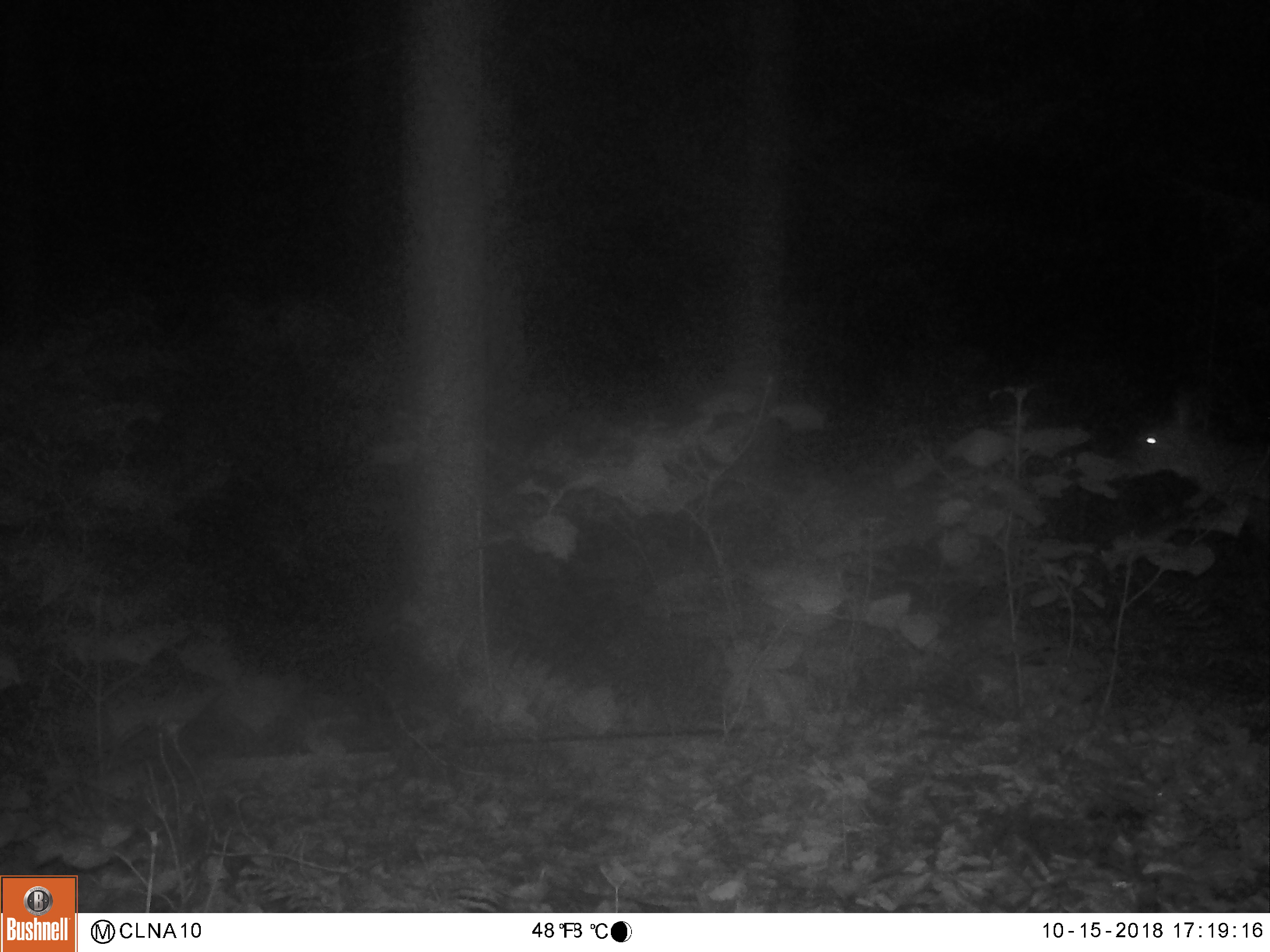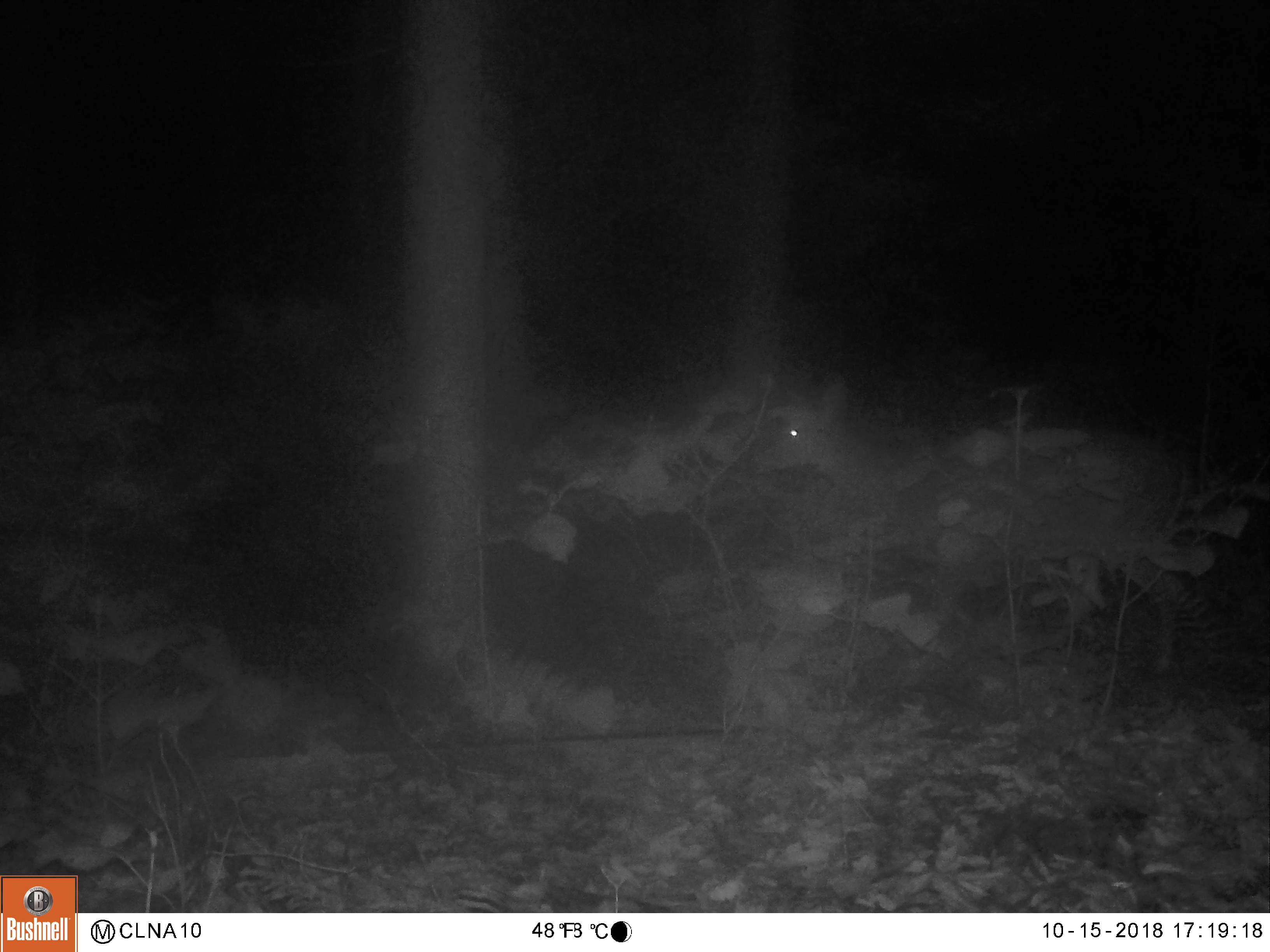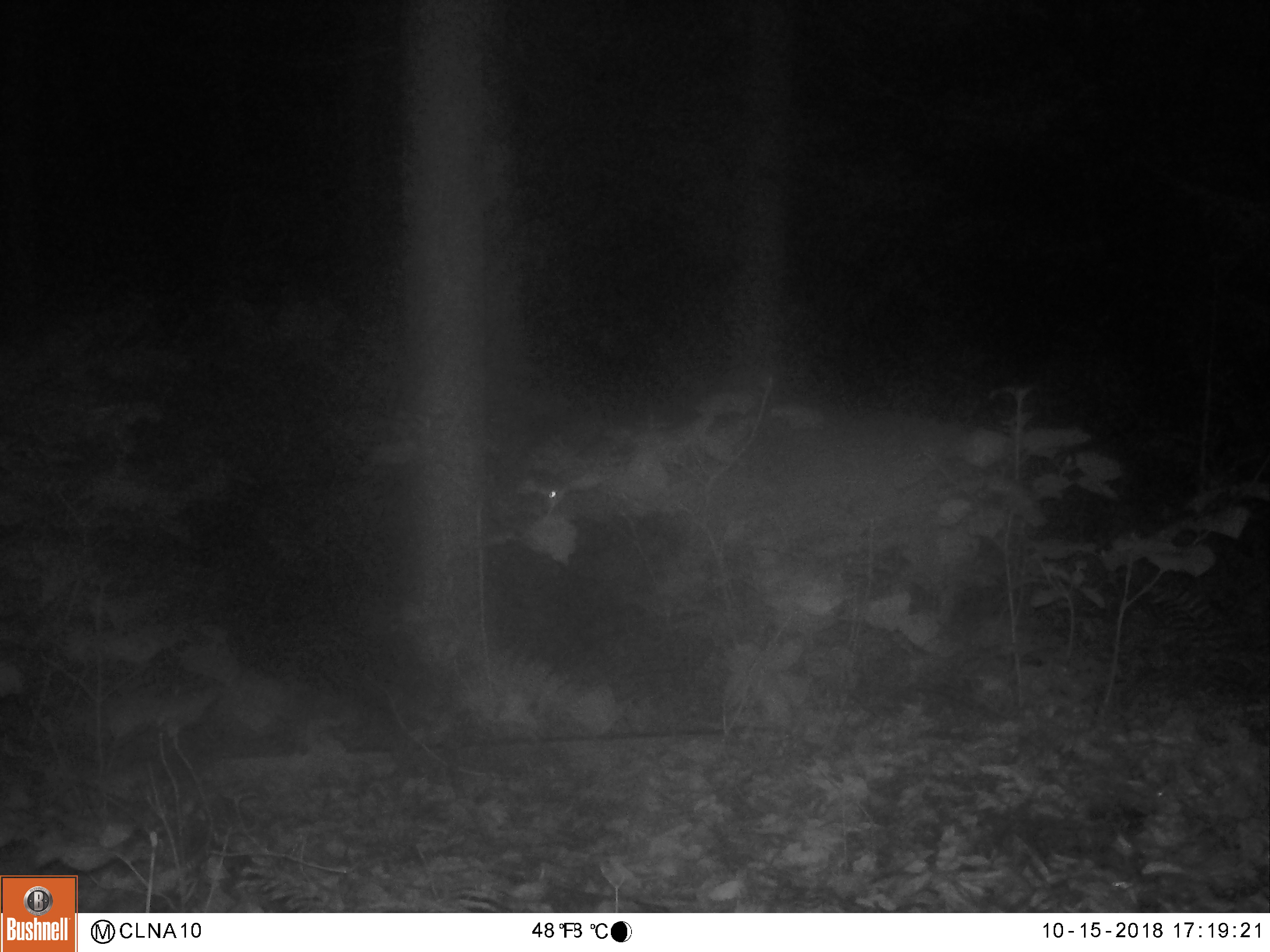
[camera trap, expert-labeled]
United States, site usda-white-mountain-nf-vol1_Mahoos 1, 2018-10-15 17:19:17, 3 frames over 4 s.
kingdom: Animalia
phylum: Chordata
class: Mammalia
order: Artiodactyla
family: Cervidae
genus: Odocoileus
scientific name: Odocoileus virginianus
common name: white-tailed deer